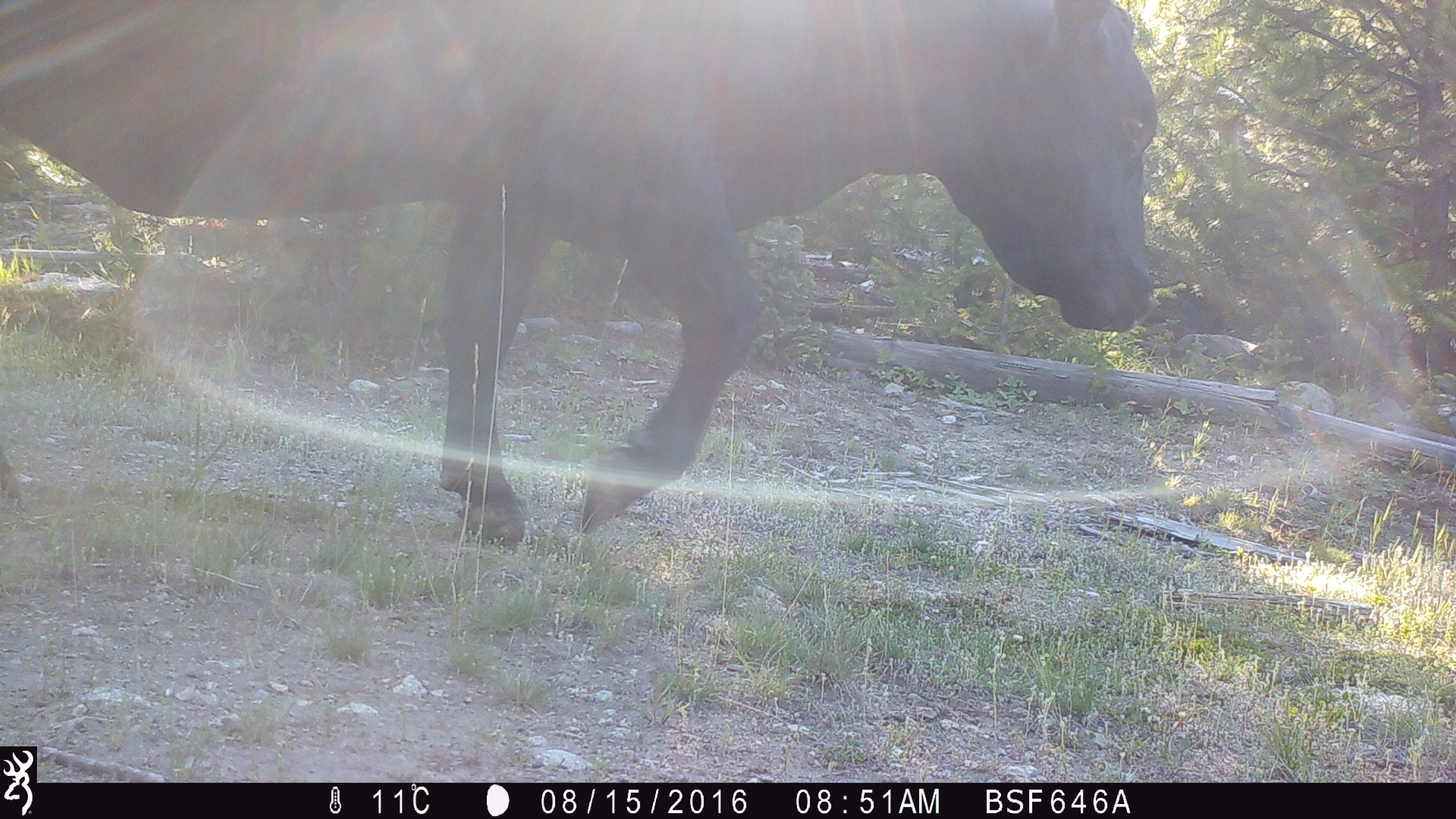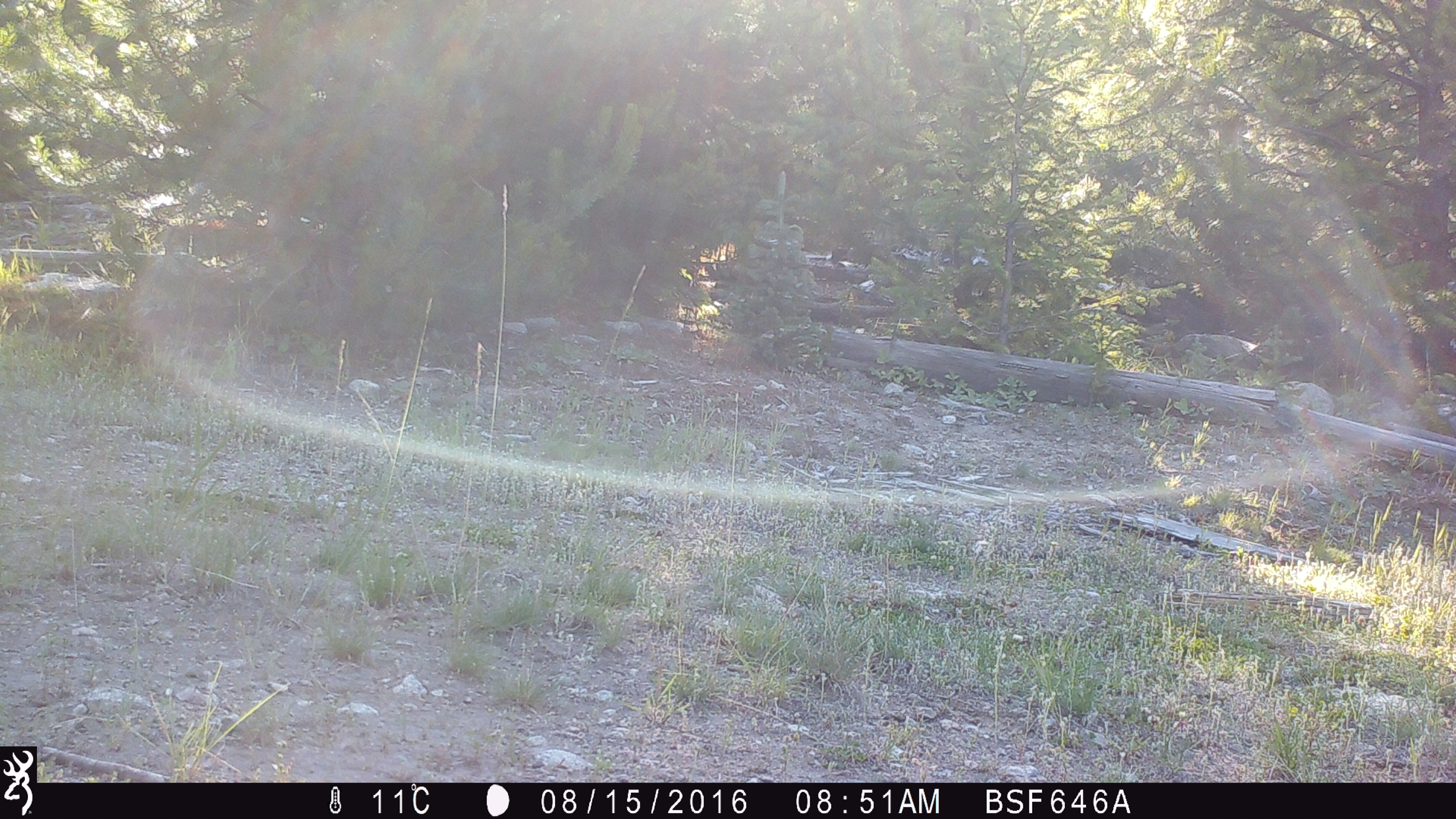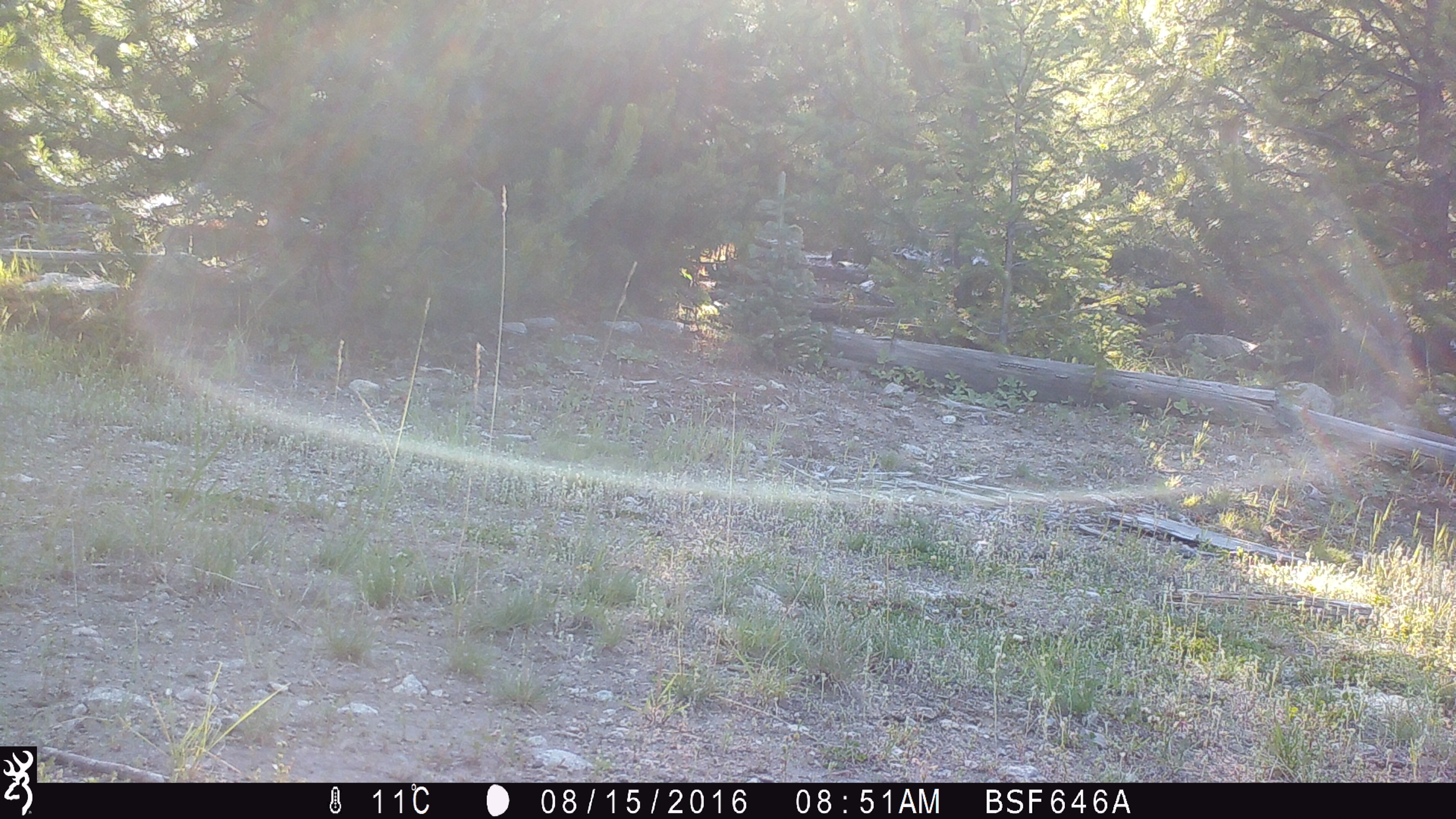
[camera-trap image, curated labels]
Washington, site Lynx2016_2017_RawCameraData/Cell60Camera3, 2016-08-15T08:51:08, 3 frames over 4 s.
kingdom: Animalia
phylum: Chordata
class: Mammalia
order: Artiodactyla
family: Bovidae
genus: Bos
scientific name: Bos taurus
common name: domestic cattle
Domestic cattle (Bos taurus). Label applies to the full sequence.